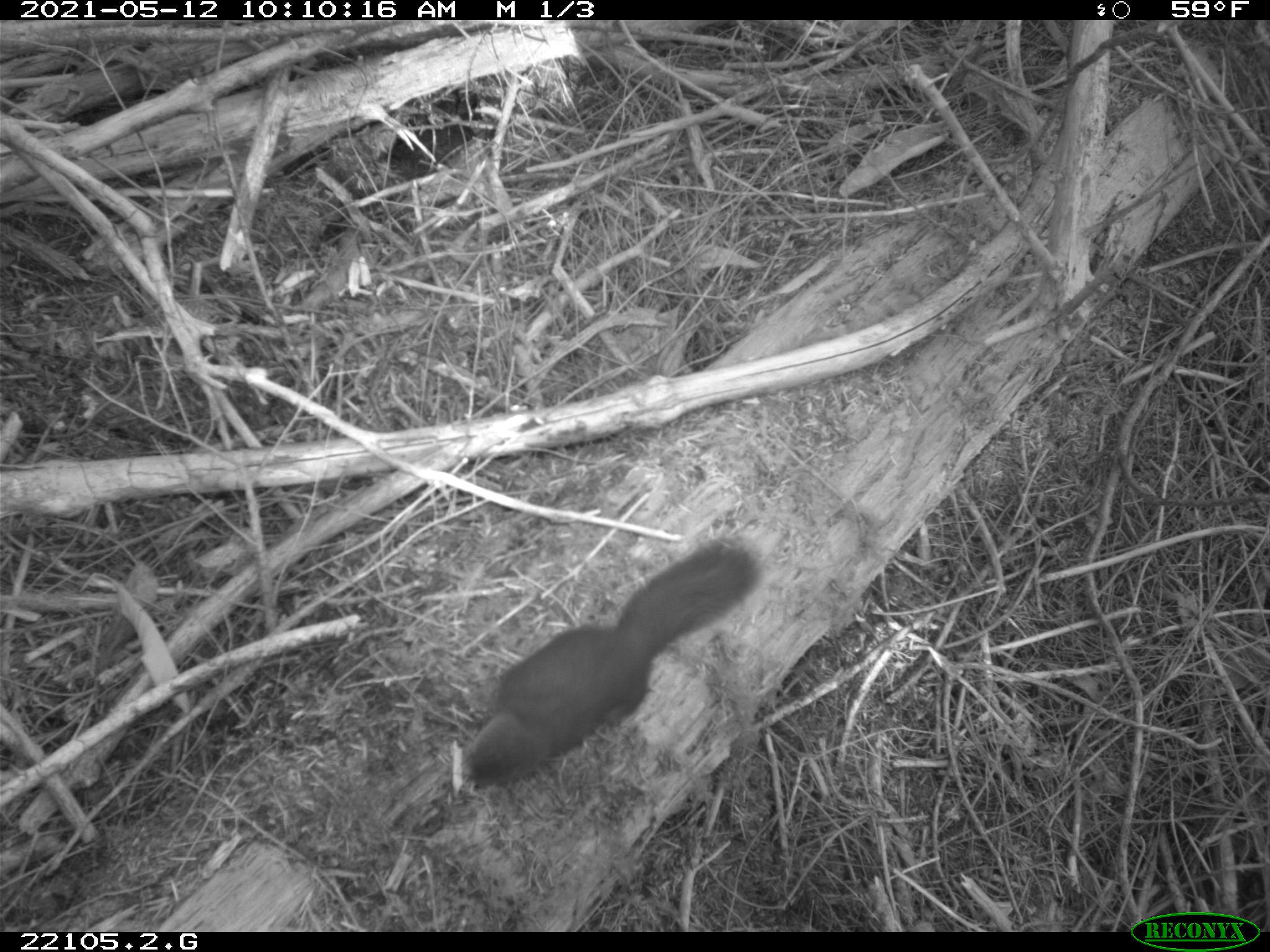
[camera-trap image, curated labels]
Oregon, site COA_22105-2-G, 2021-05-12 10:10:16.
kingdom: Animalia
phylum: Chordata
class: Mammalia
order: Rodentia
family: Sciuridae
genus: Tamiasciurus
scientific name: Tamiasciurus douglasii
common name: douglas squirrel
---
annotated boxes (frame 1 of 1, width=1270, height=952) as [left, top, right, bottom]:
douglas squirrel: [447, 510, 789, 814]